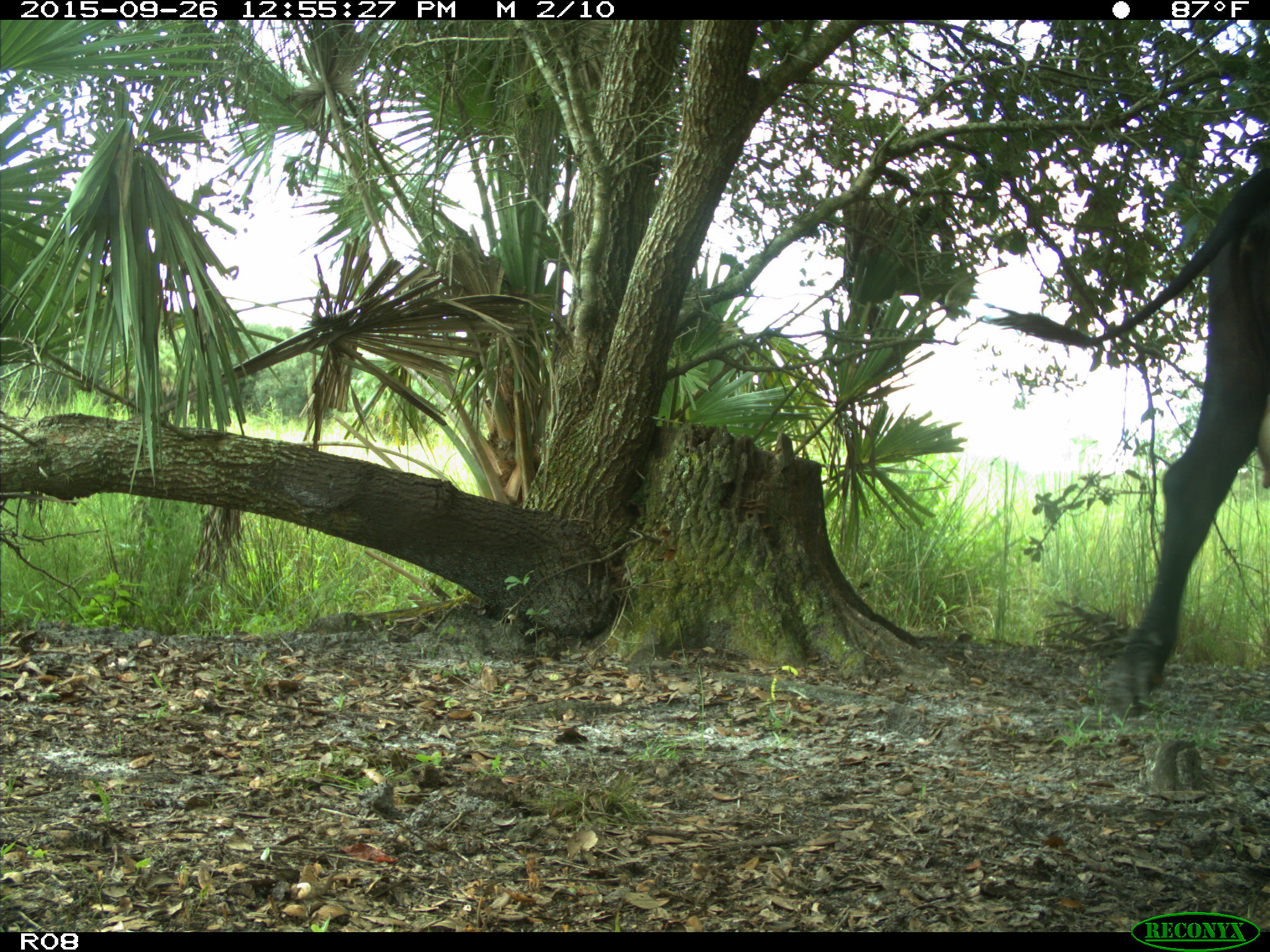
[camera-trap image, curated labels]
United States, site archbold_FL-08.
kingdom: Animalia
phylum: Chordata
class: Mammalia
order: Artiodactyla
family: Bovidae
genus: Bos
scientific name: Bos taurus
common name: domestic cow